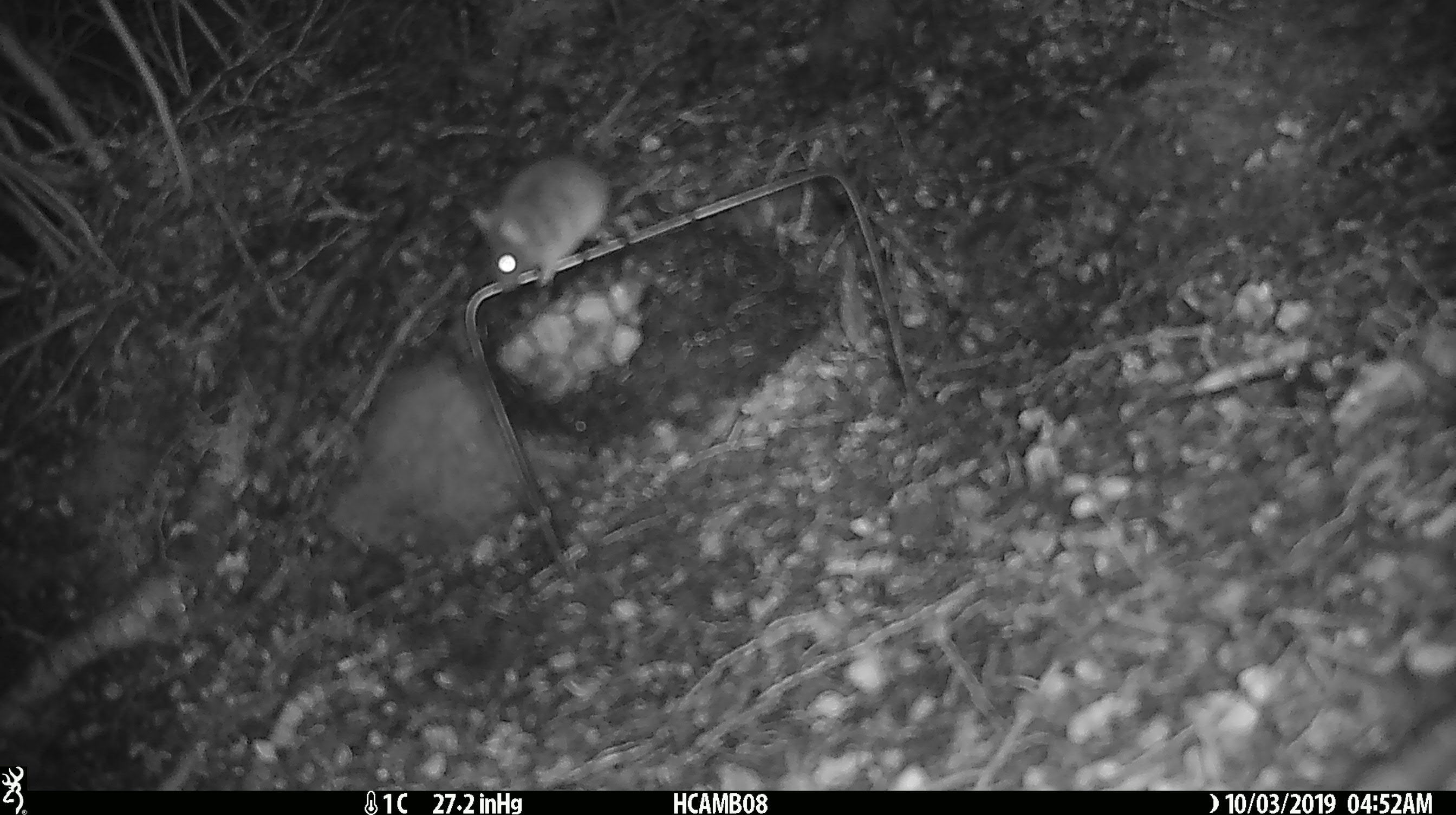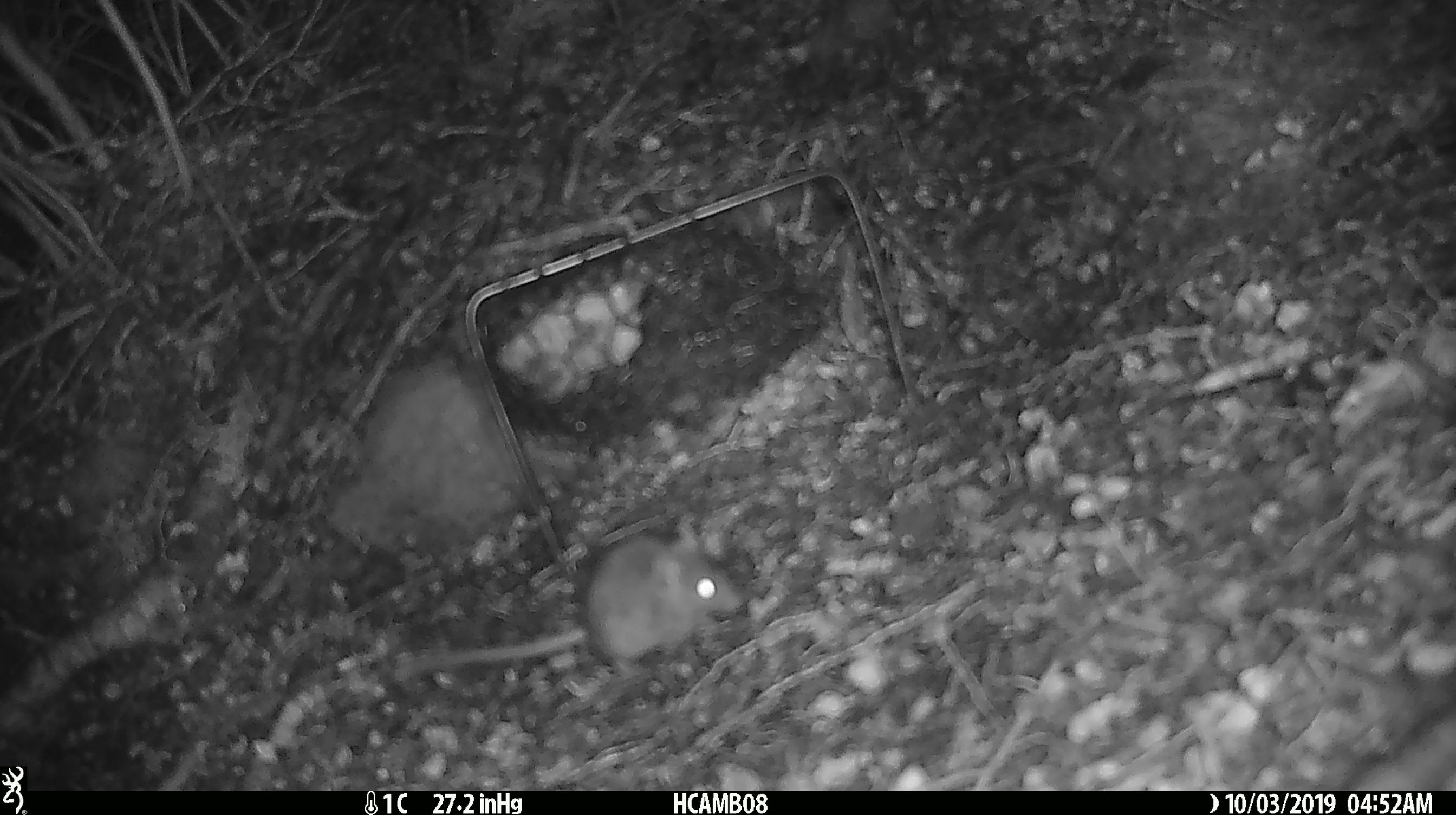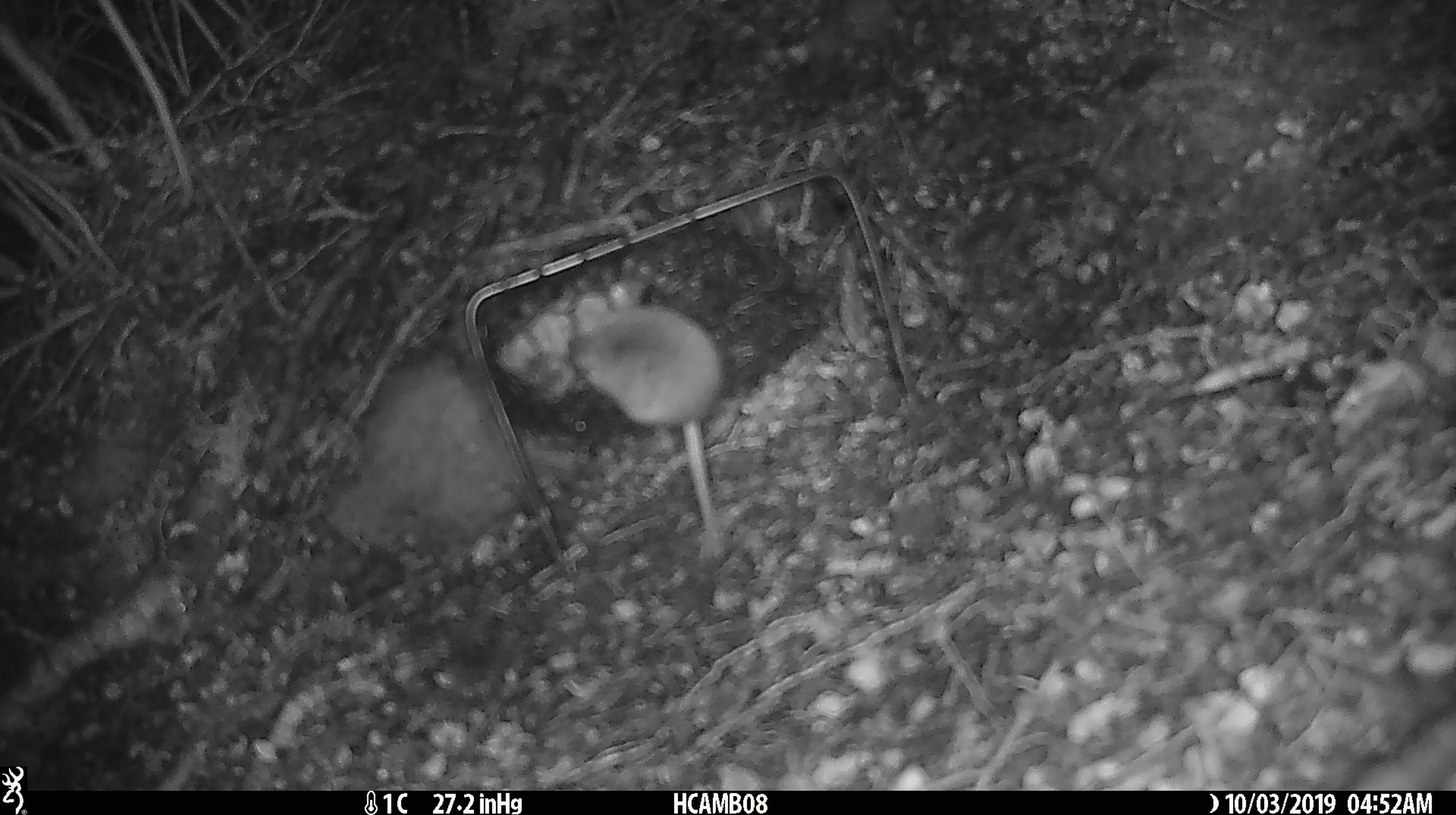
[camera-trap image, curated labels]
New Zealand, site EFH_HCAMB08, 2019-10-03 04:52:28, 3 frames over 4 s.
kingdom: Animalia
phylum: Chordata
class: Mammalia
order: Rodentia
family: Muridae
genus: Mus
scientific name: Mus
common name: mouse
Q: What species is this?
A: Mouse (Mus).